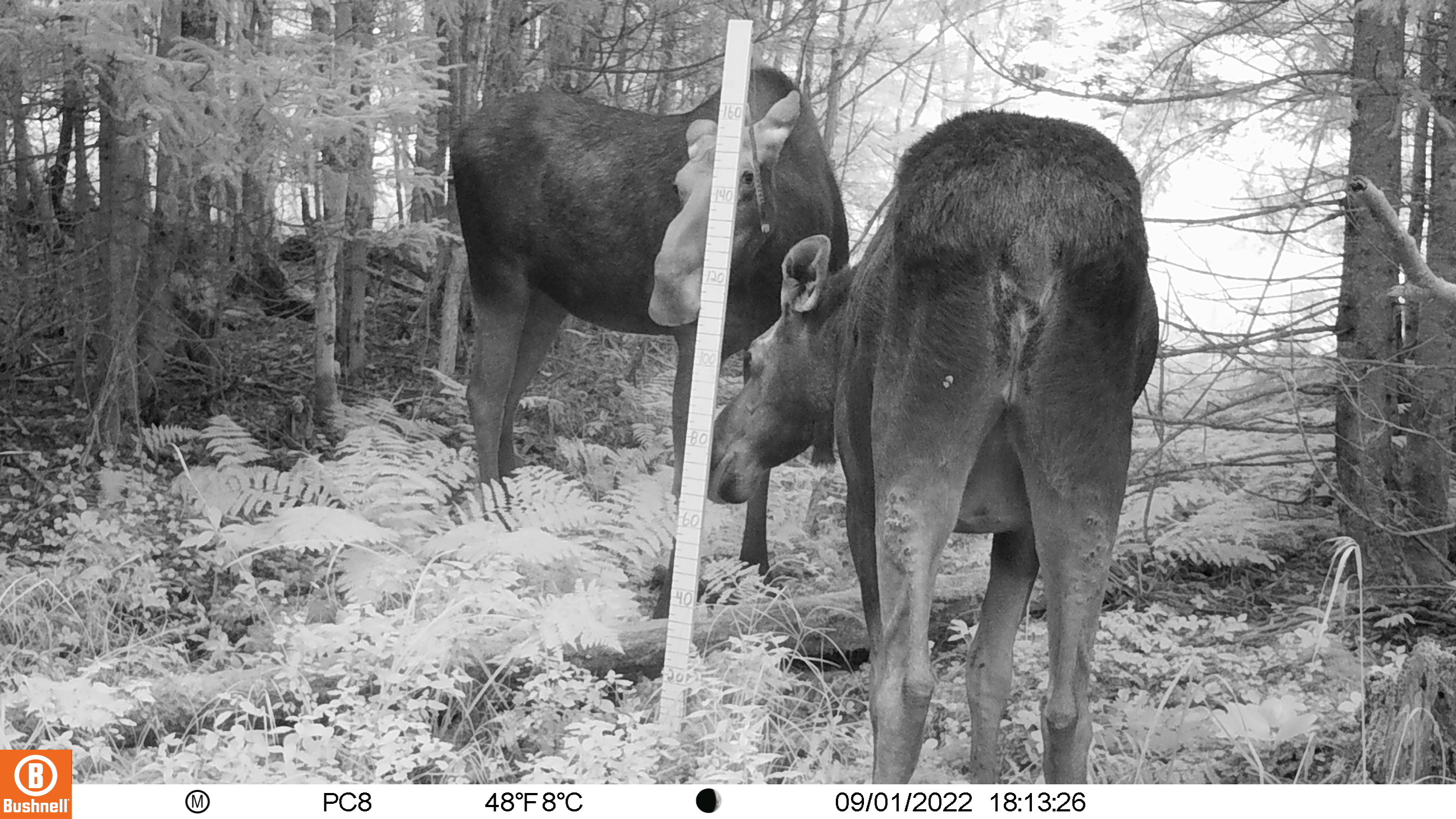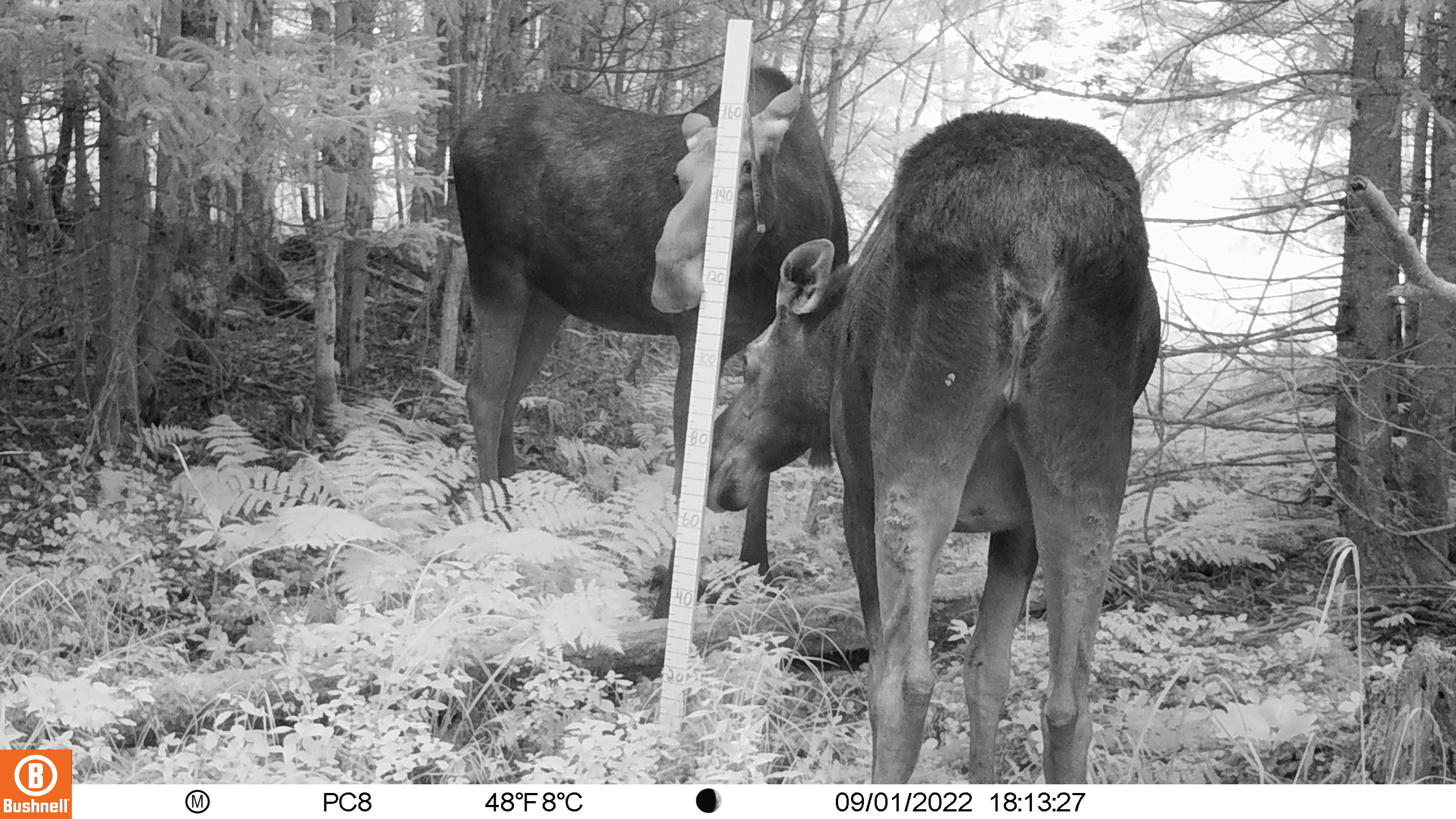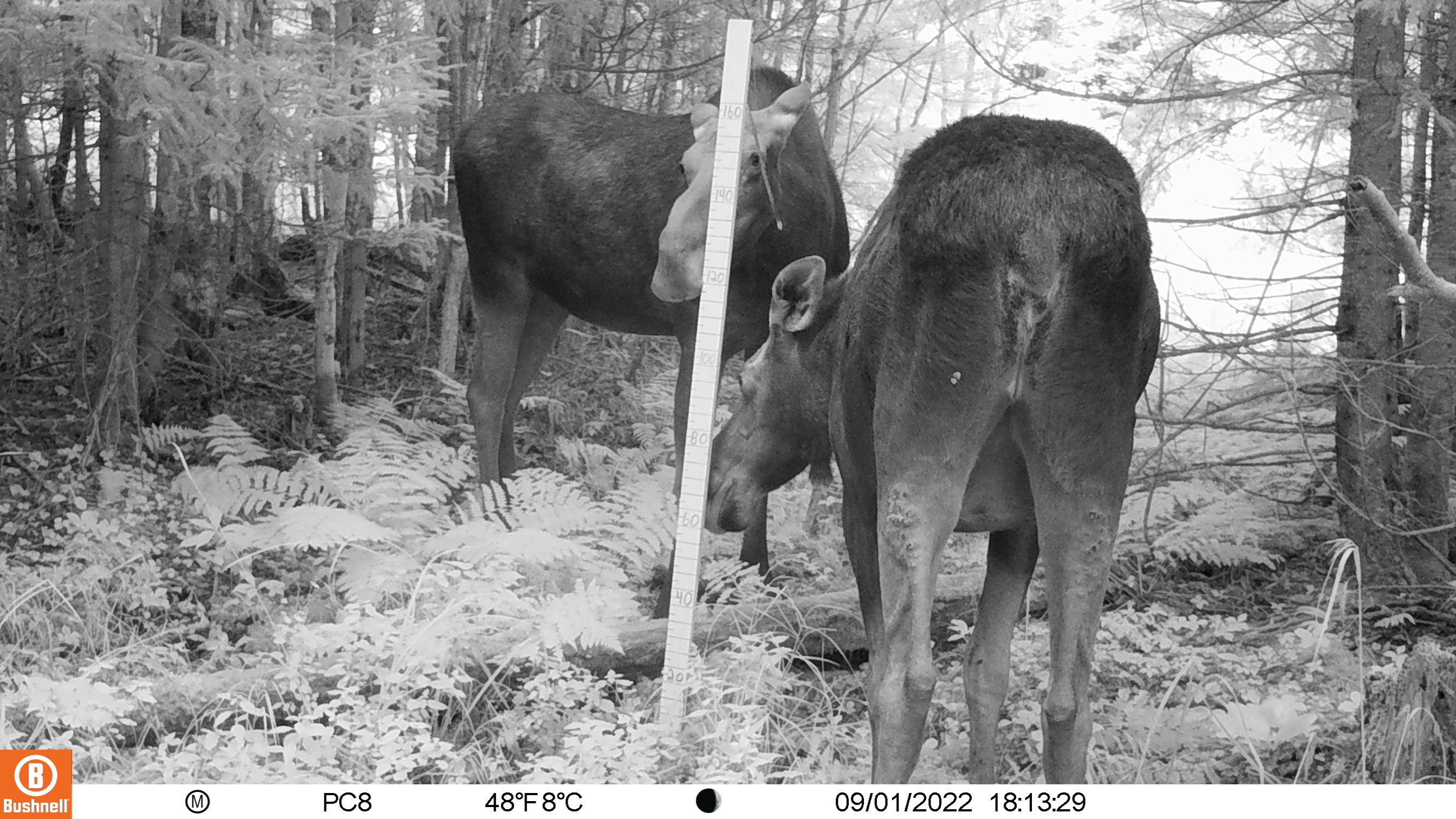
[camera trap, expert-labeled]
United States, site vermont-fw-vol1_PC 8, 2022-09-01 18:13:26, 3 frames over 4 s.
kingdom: Animalia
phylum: Chordata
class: Mammalia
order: Artiodactyla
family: Cervidae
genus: Alces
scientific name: Alces alces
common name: moose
Moose (Alces alces).